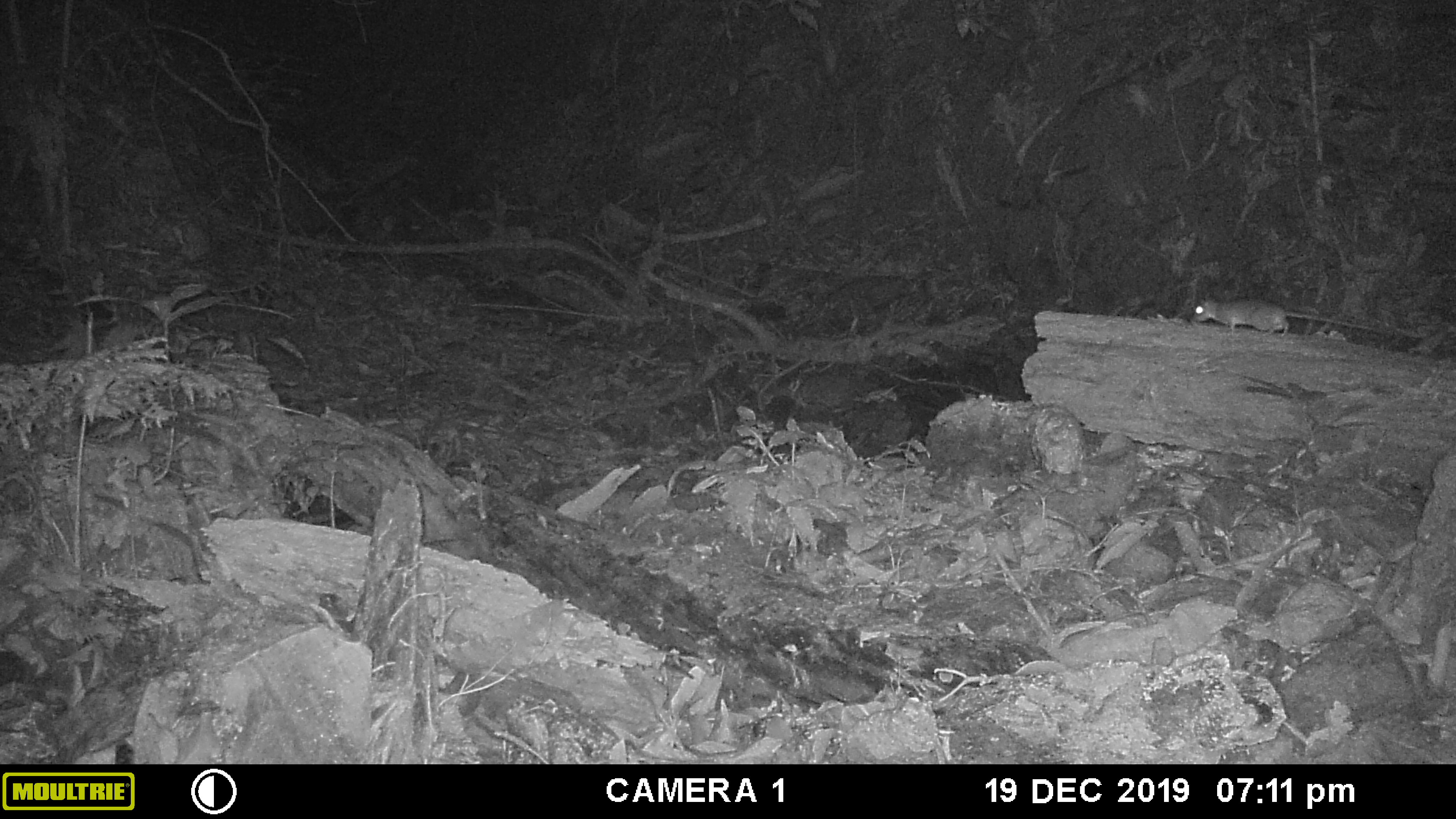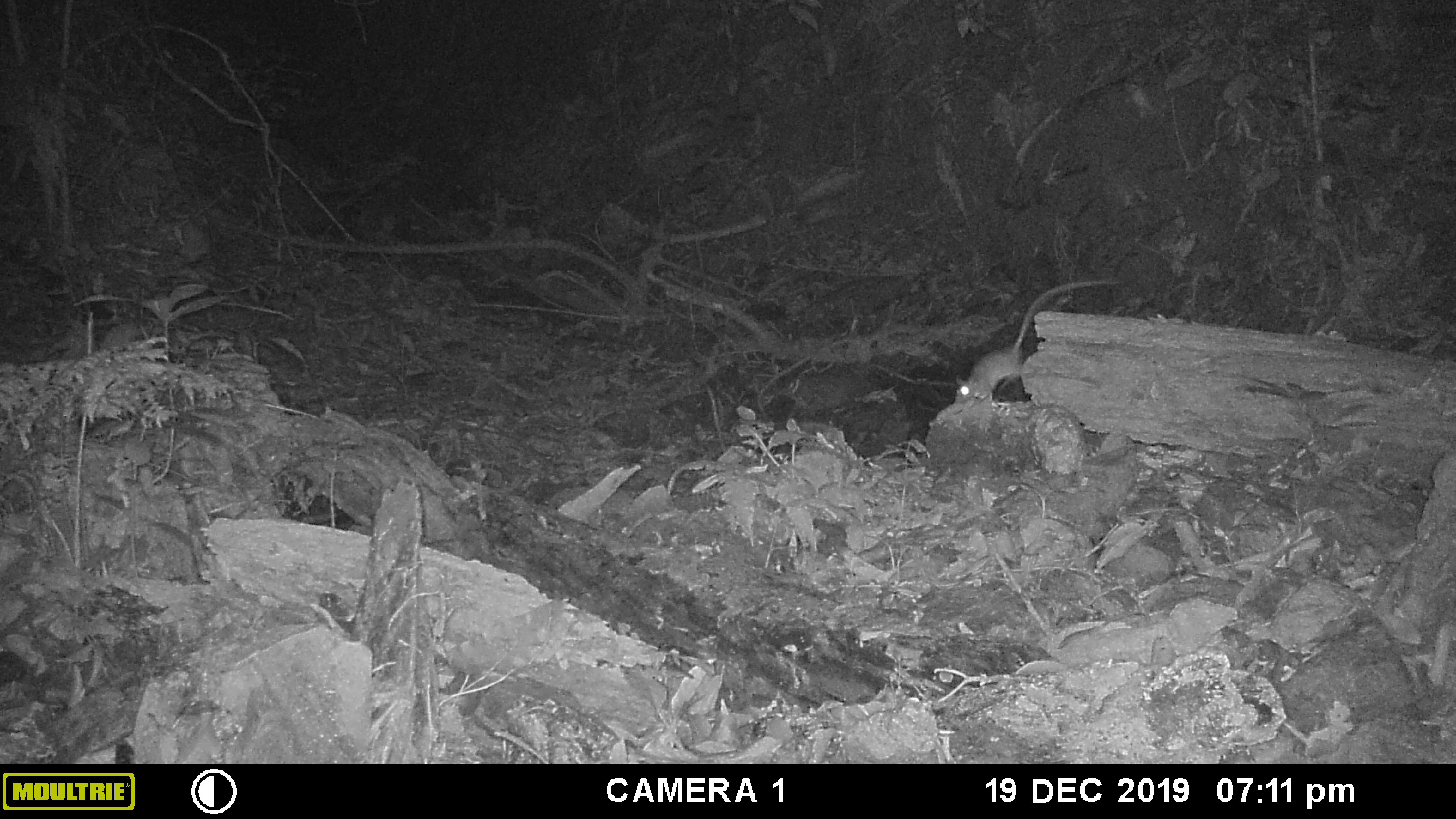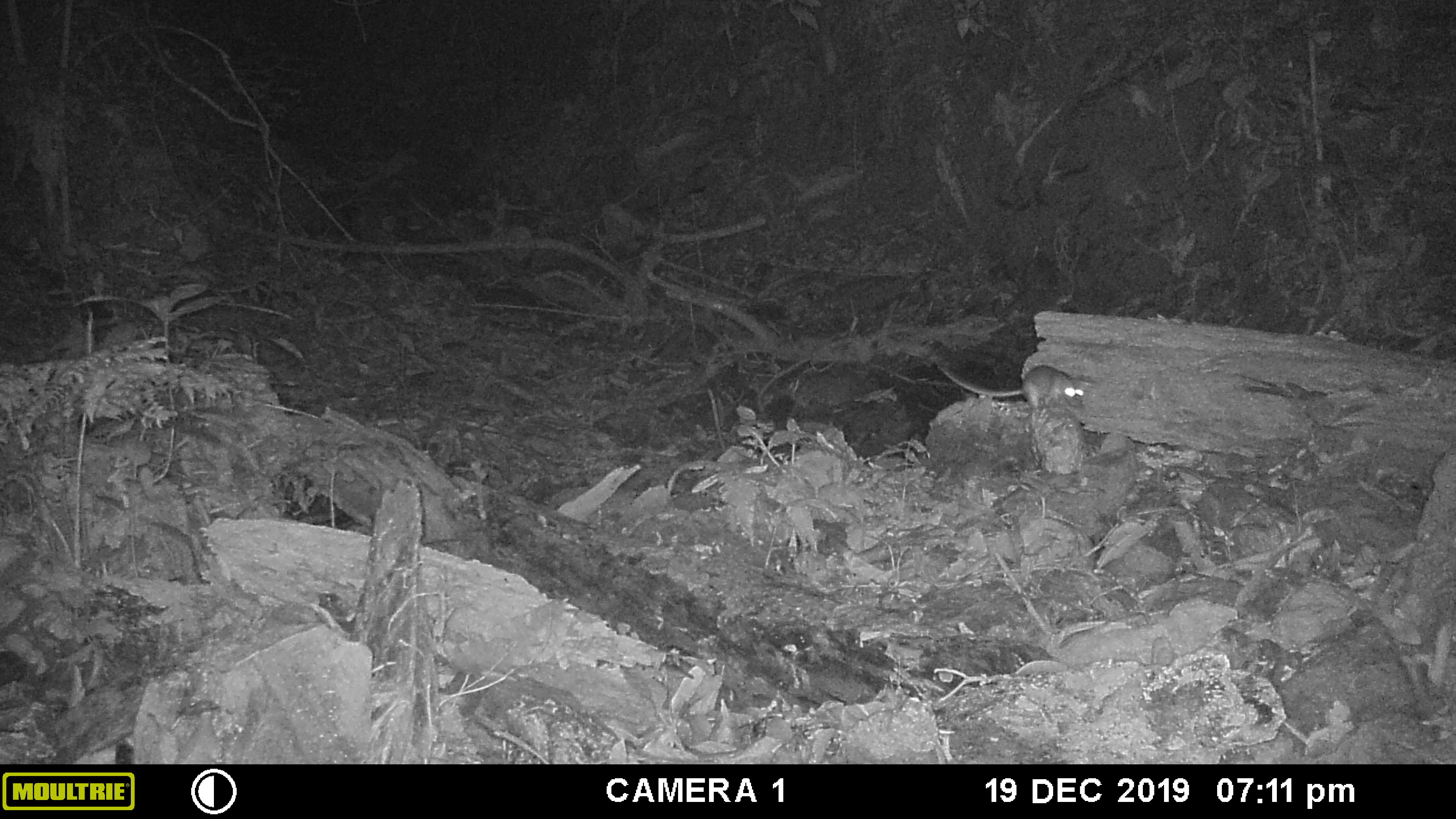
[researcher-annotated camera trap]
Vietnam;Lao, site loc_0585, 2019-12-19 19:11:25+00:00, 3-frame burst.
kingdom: Animalia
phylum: Chordata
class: Mammalia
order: Rodentia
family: Muridae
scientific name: Muridae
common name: old-world mice and rats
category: unidentified murid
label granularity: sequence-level